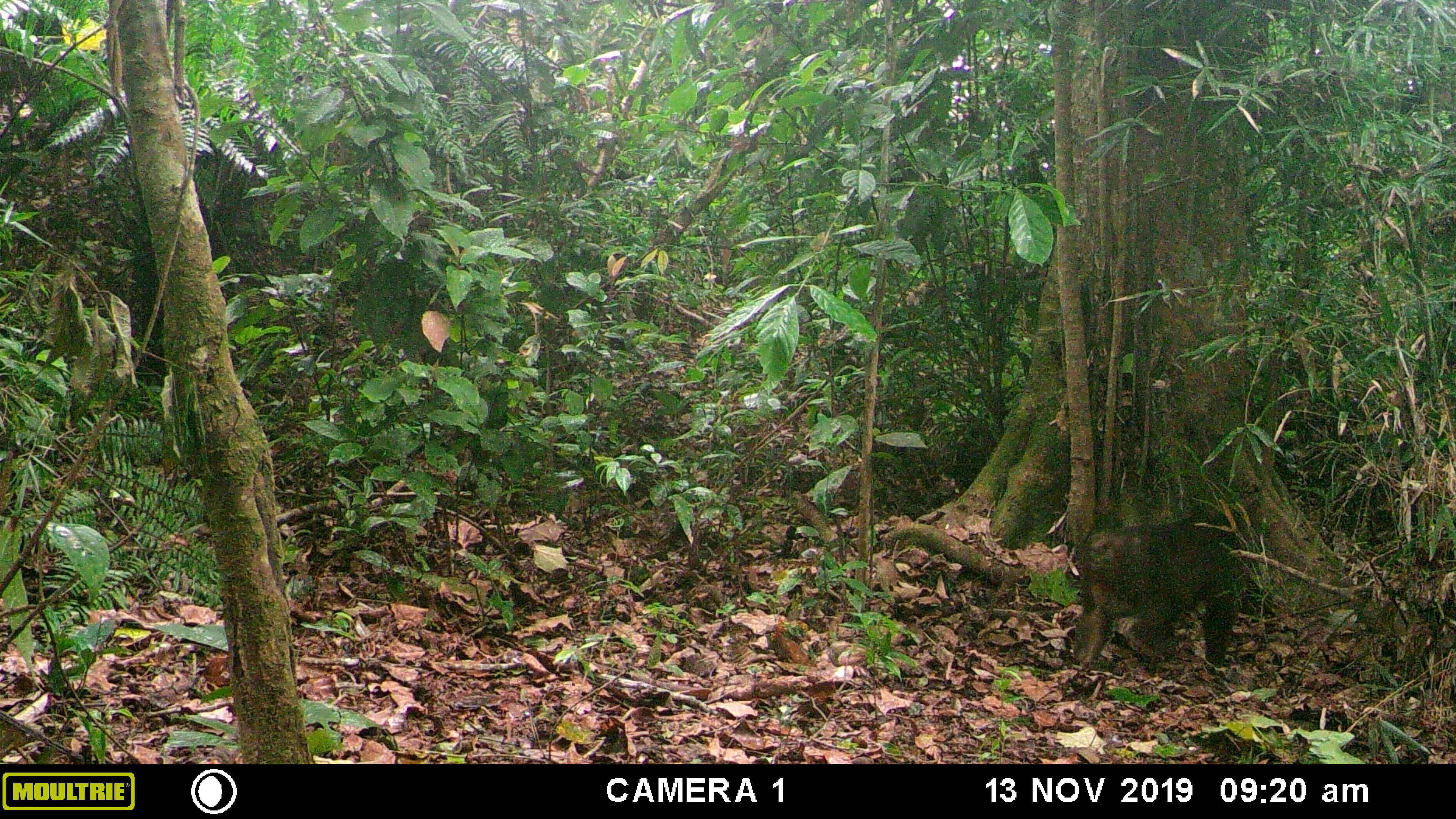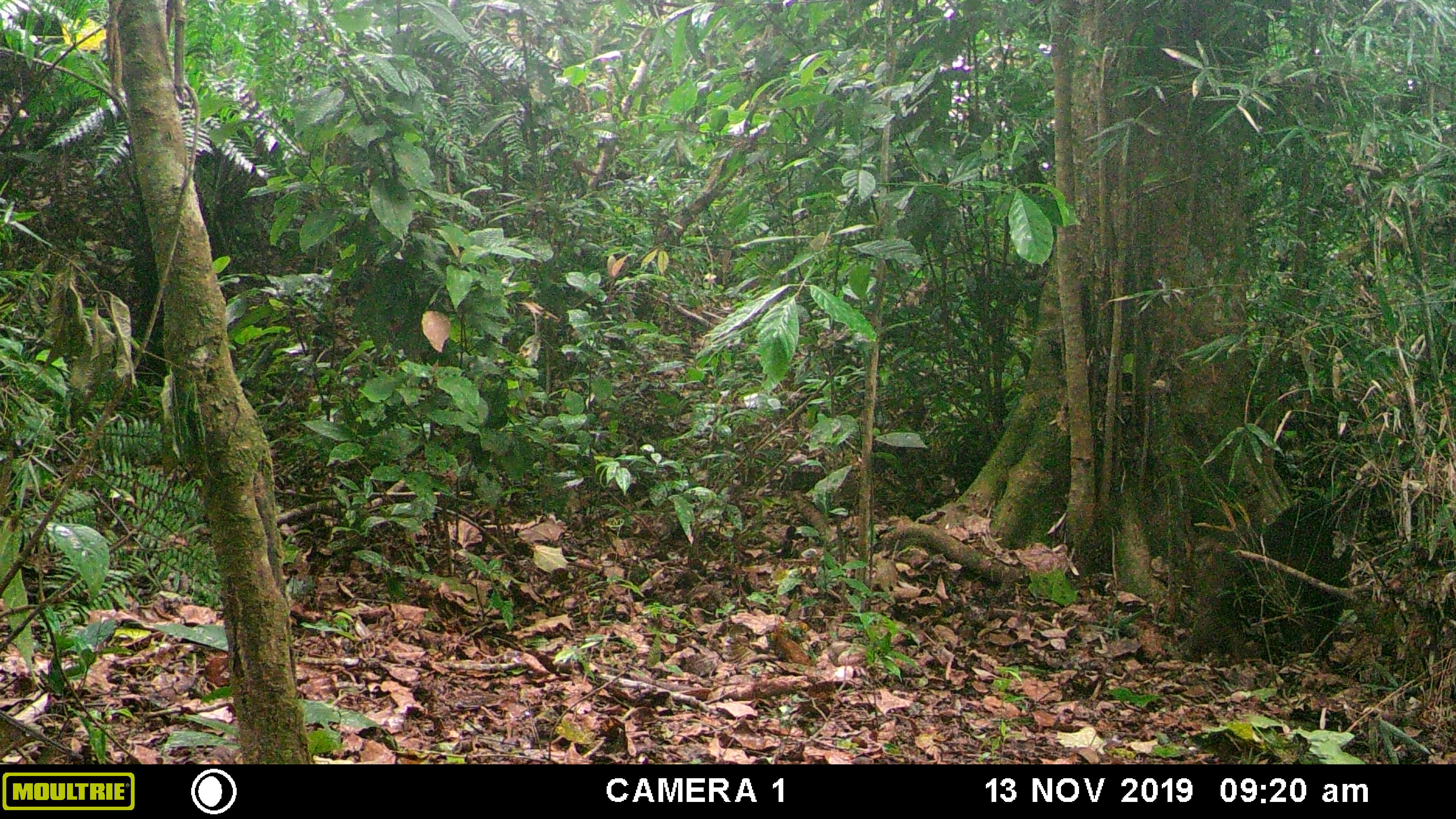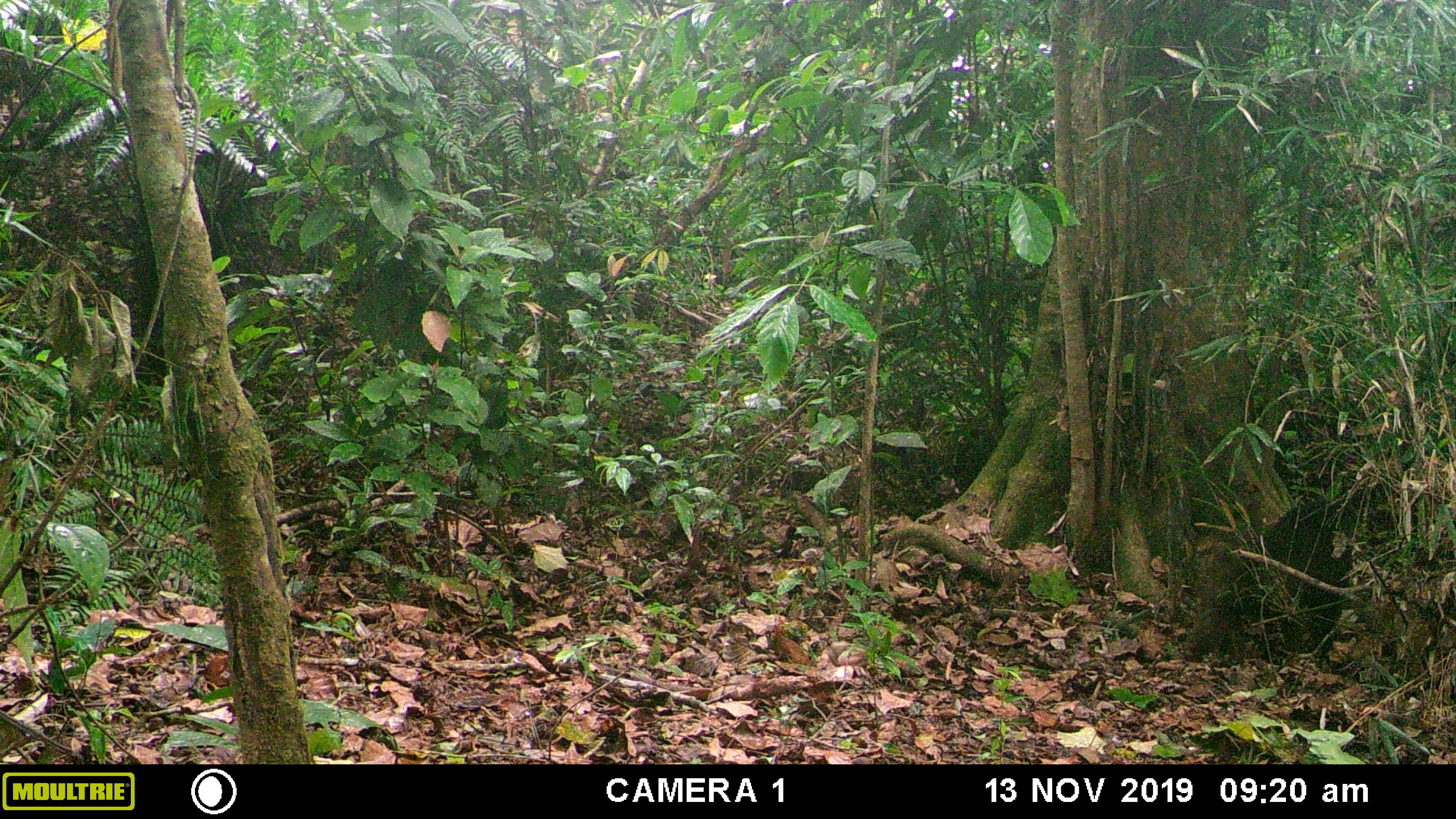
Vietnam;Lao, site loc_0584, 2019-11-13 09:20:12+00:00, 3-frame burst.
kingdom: Animalia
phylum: Chordata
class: Mammalia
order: Primates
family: Cercopithecidae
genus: Macaca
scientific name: Macaca arctoides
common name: stump-tailed macaque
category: stump tailed macaque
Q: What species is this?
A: Stump tailed macaque (stump-tailed macaque) (Macaca arctoides).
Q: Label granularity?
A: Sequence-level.